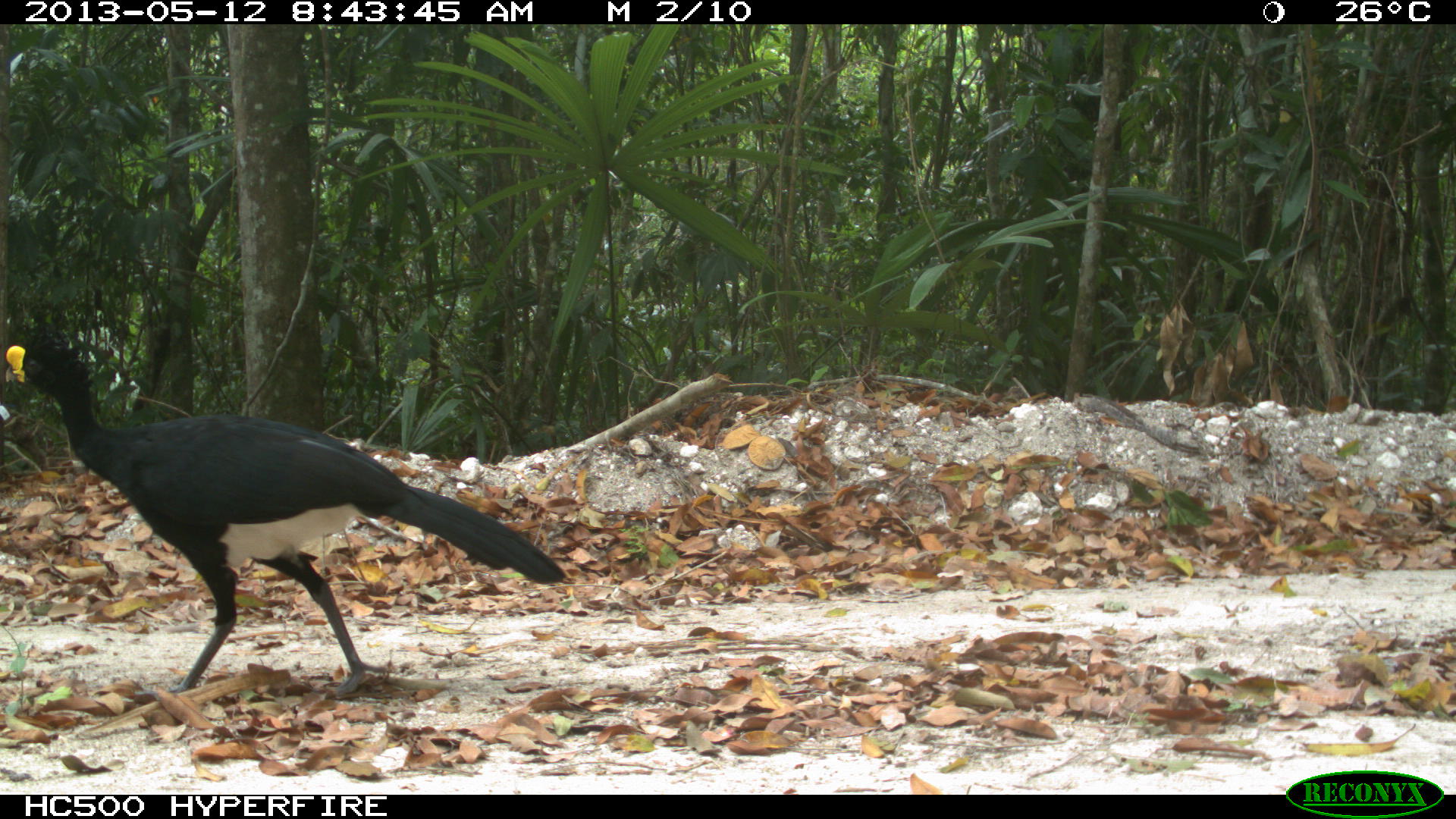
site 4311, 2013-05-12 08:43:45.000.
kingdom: Animalia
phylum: Chordata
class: Aves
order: Galliformes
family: Cracidae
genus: Crax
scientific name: Crax rubra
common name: great curassow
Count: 1.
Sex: male.